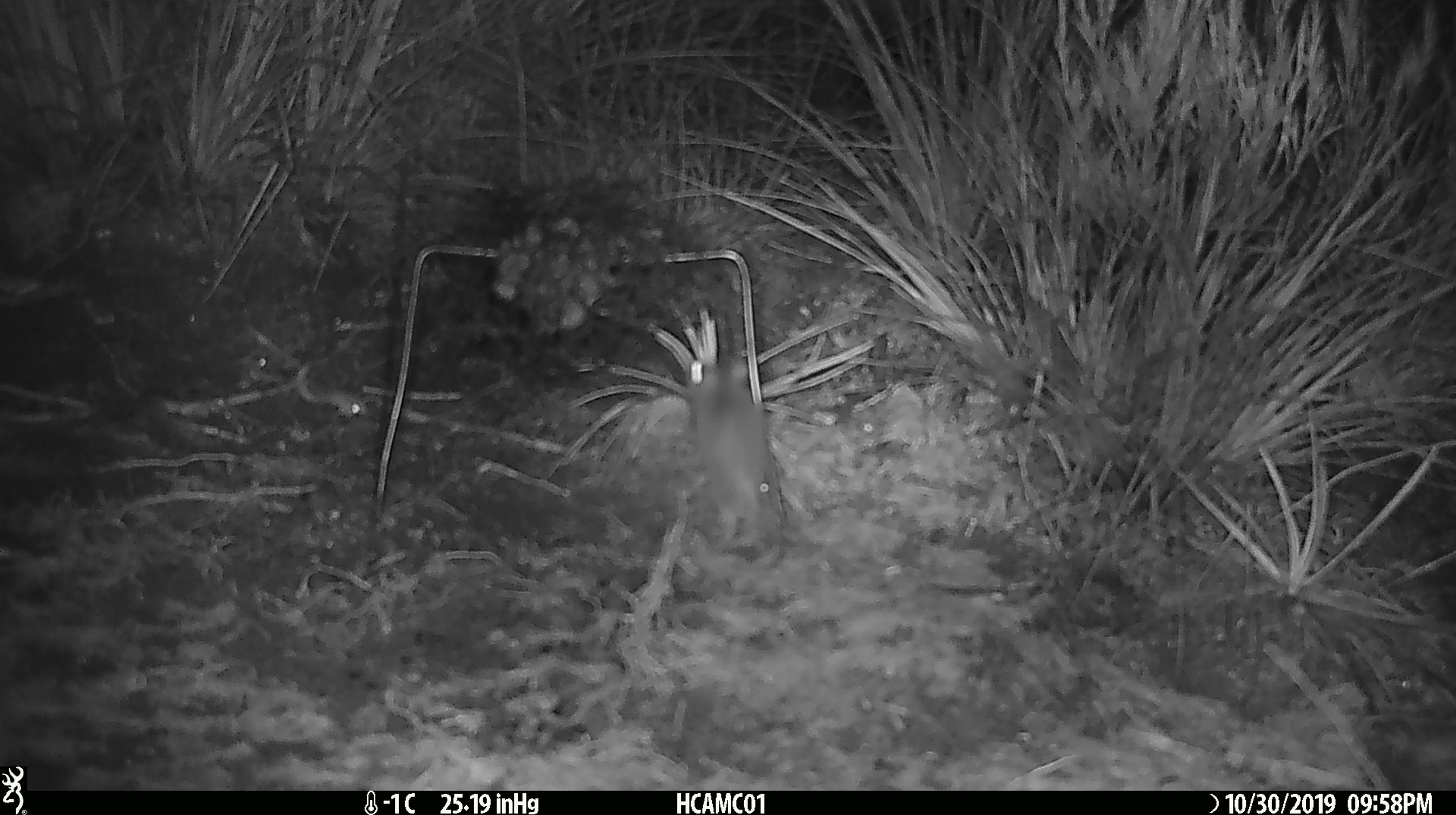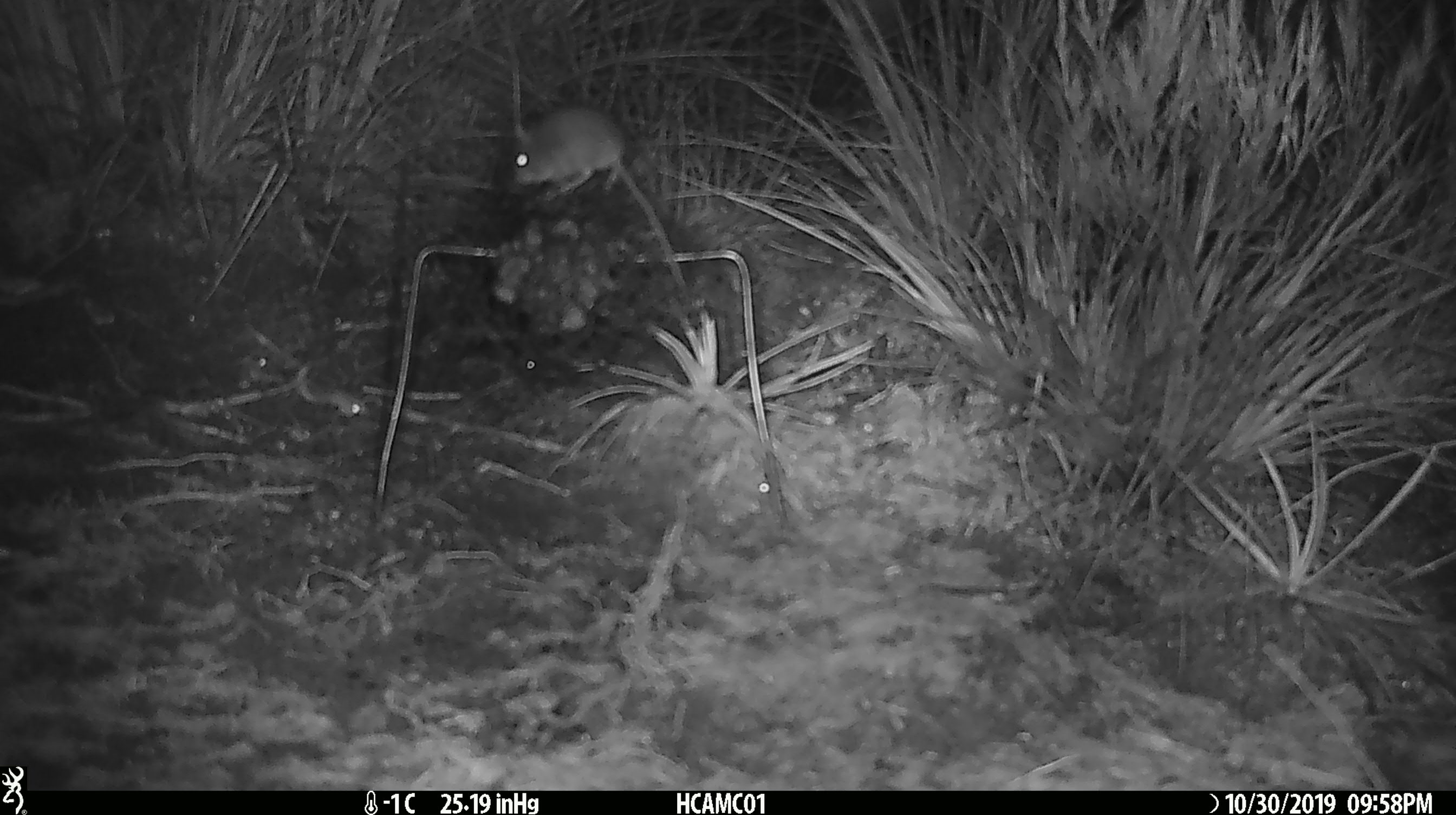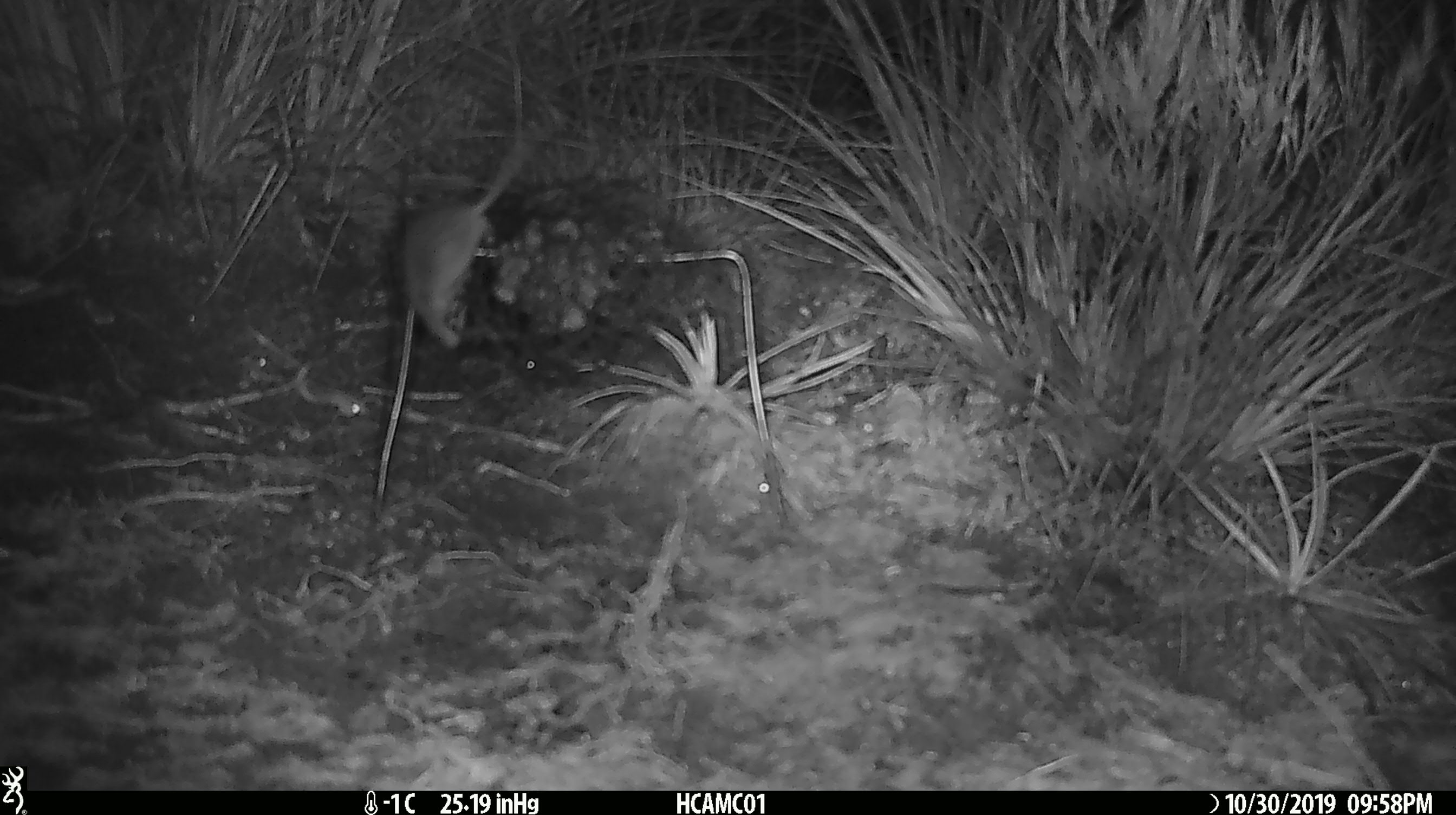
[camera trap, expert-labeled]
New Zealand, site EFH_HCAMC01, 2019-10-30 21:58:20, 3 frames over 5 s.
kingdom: Animalia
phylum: Chordata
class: Mammalia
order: Rodentia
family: Muridae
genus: Mus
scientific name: Mus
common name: mouse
Mouse (Mus).